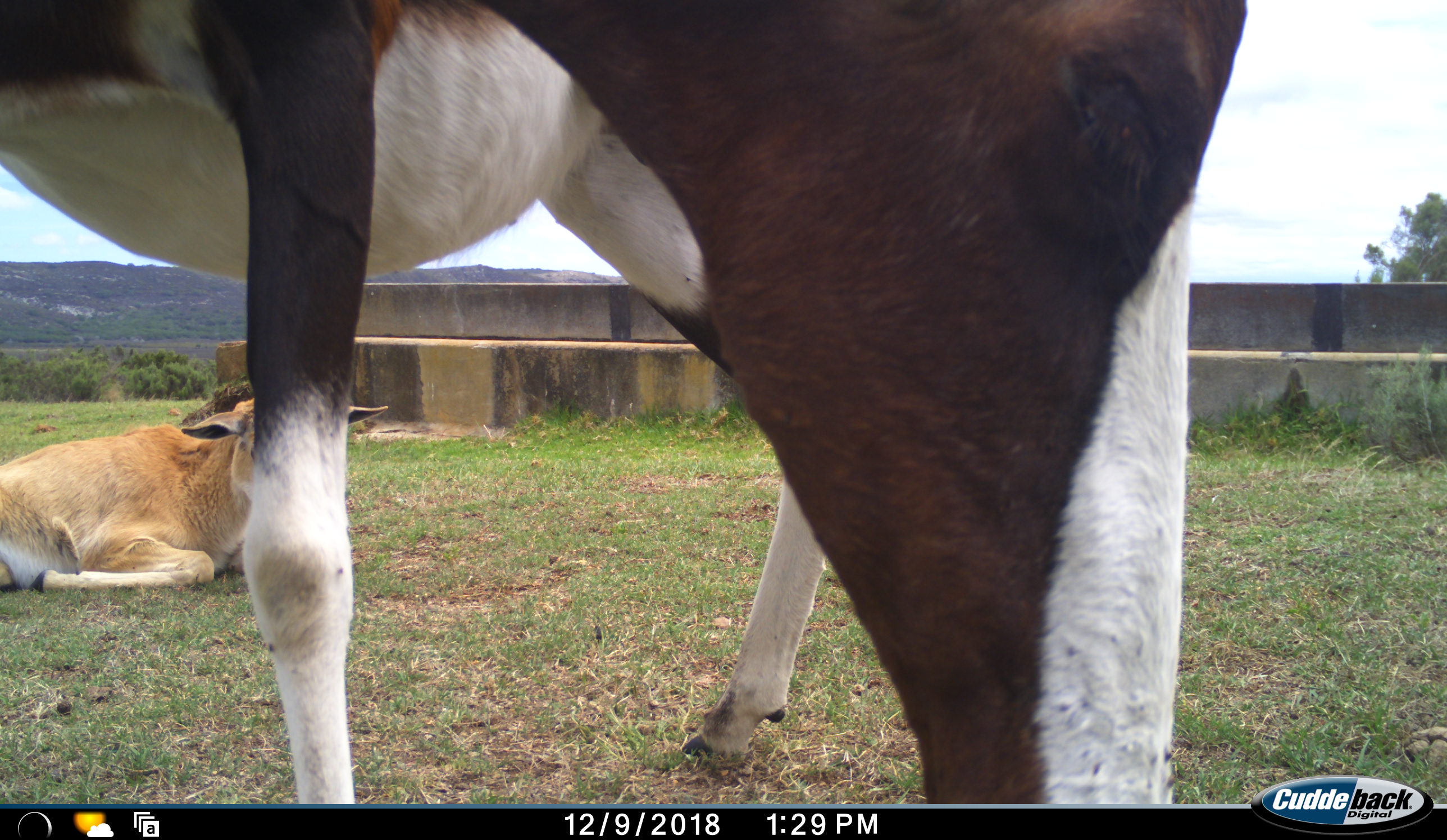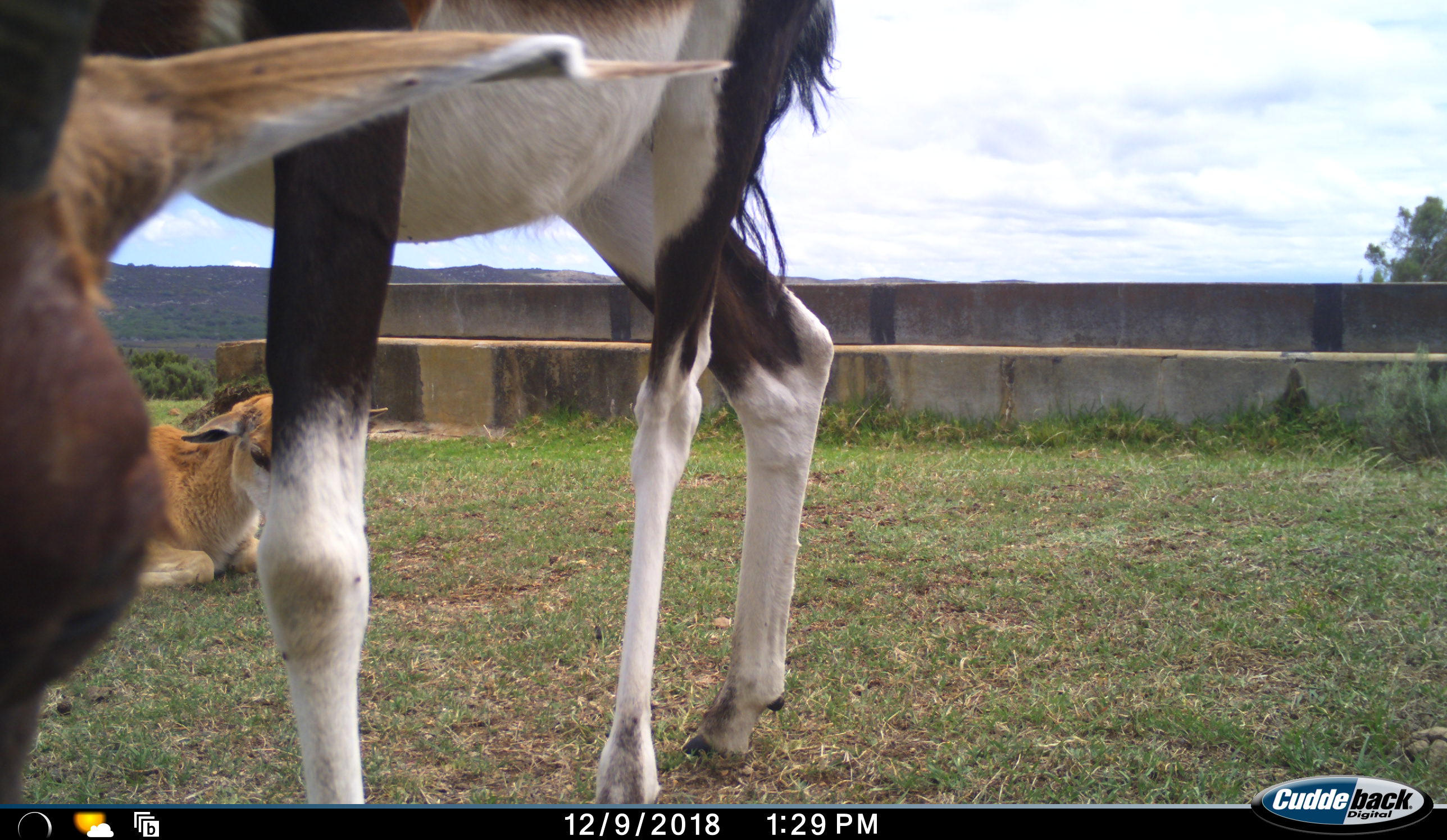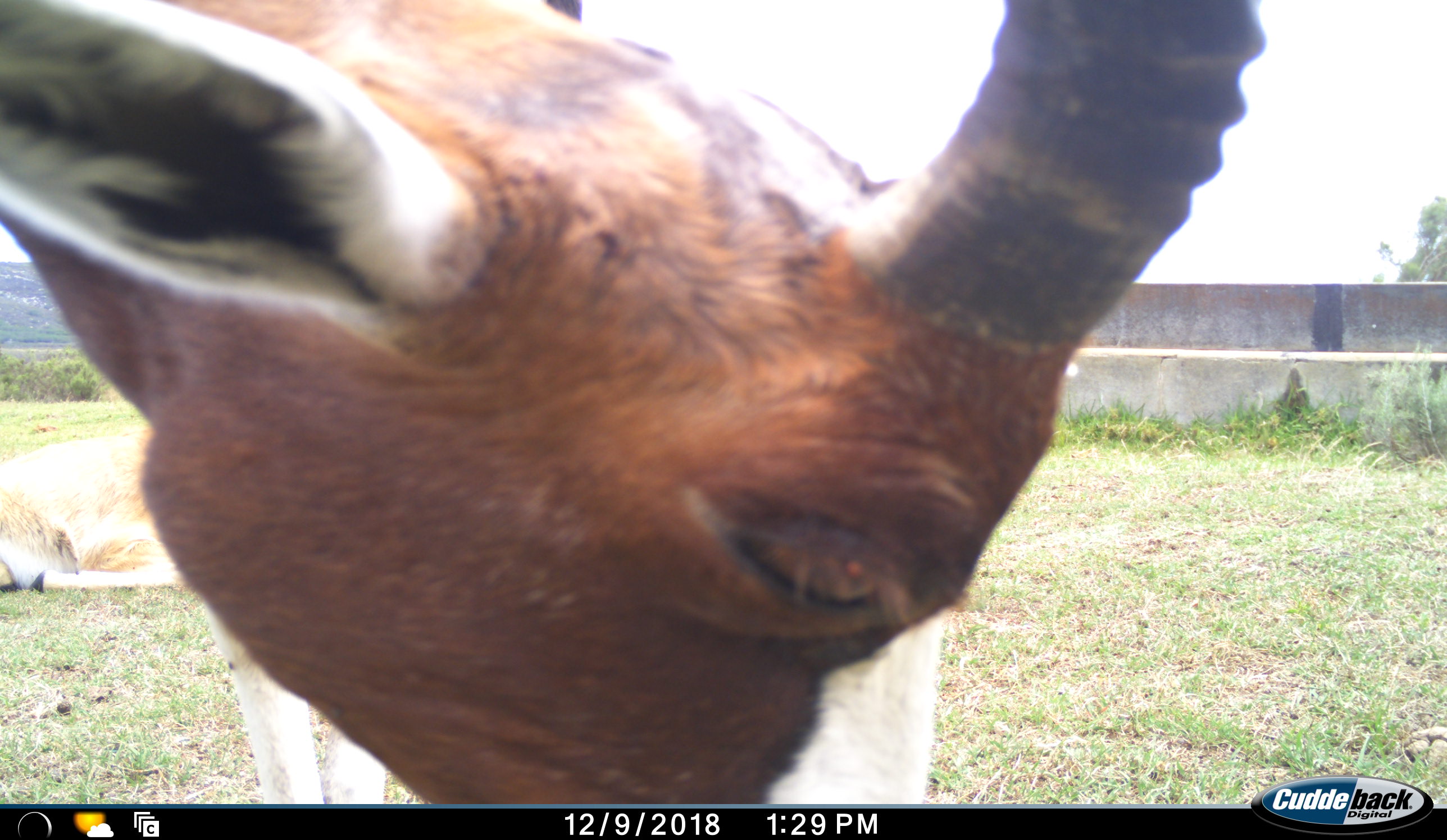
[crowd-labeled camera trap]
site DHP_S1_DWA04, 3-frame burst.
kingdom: Animalia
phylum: Chordata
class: Mammalia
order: Artiodactyla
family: Bovidae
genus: Damaliscus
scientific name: Damaliscus pygargus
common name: bontebok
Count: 2.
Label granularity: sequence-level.